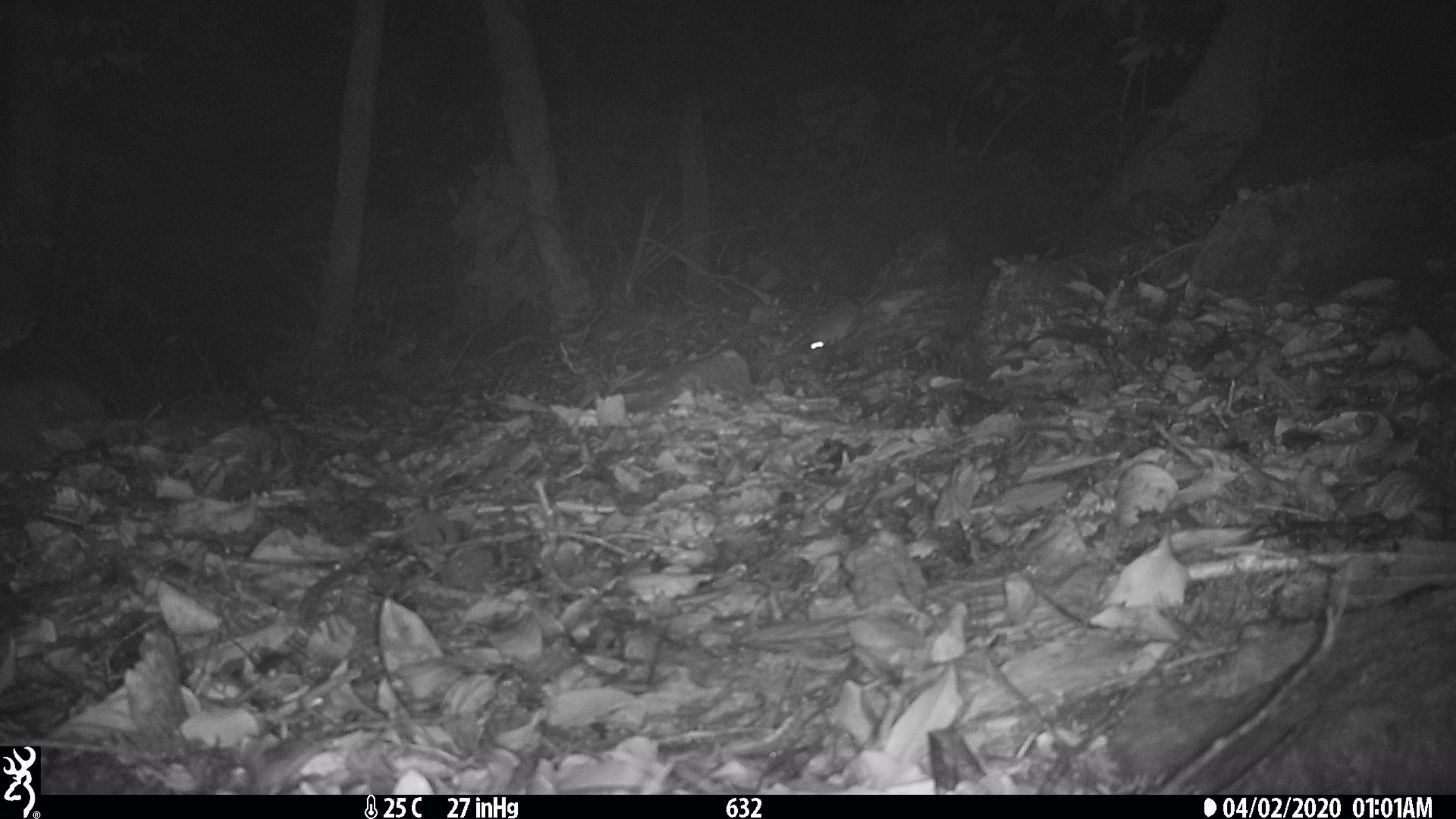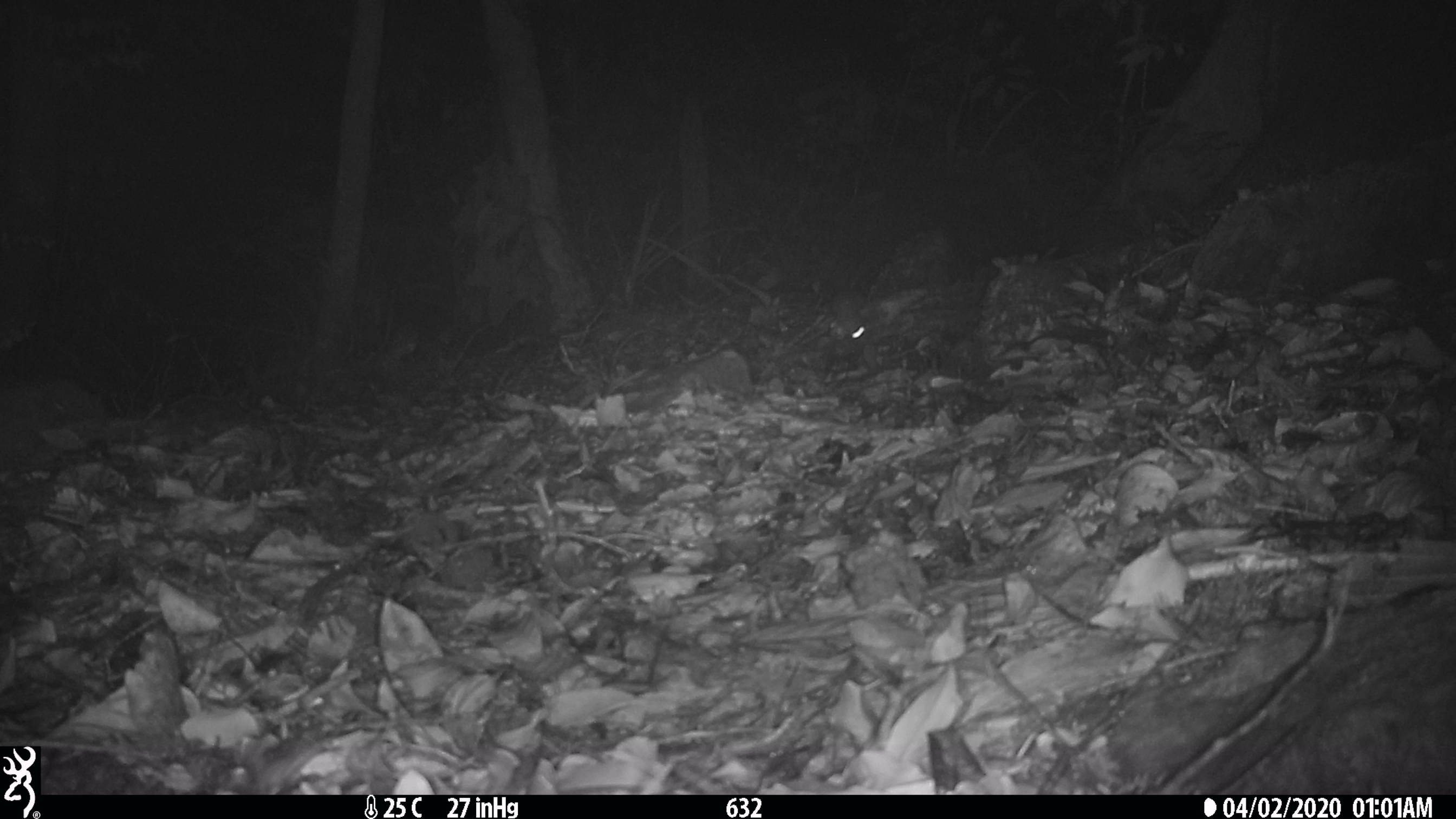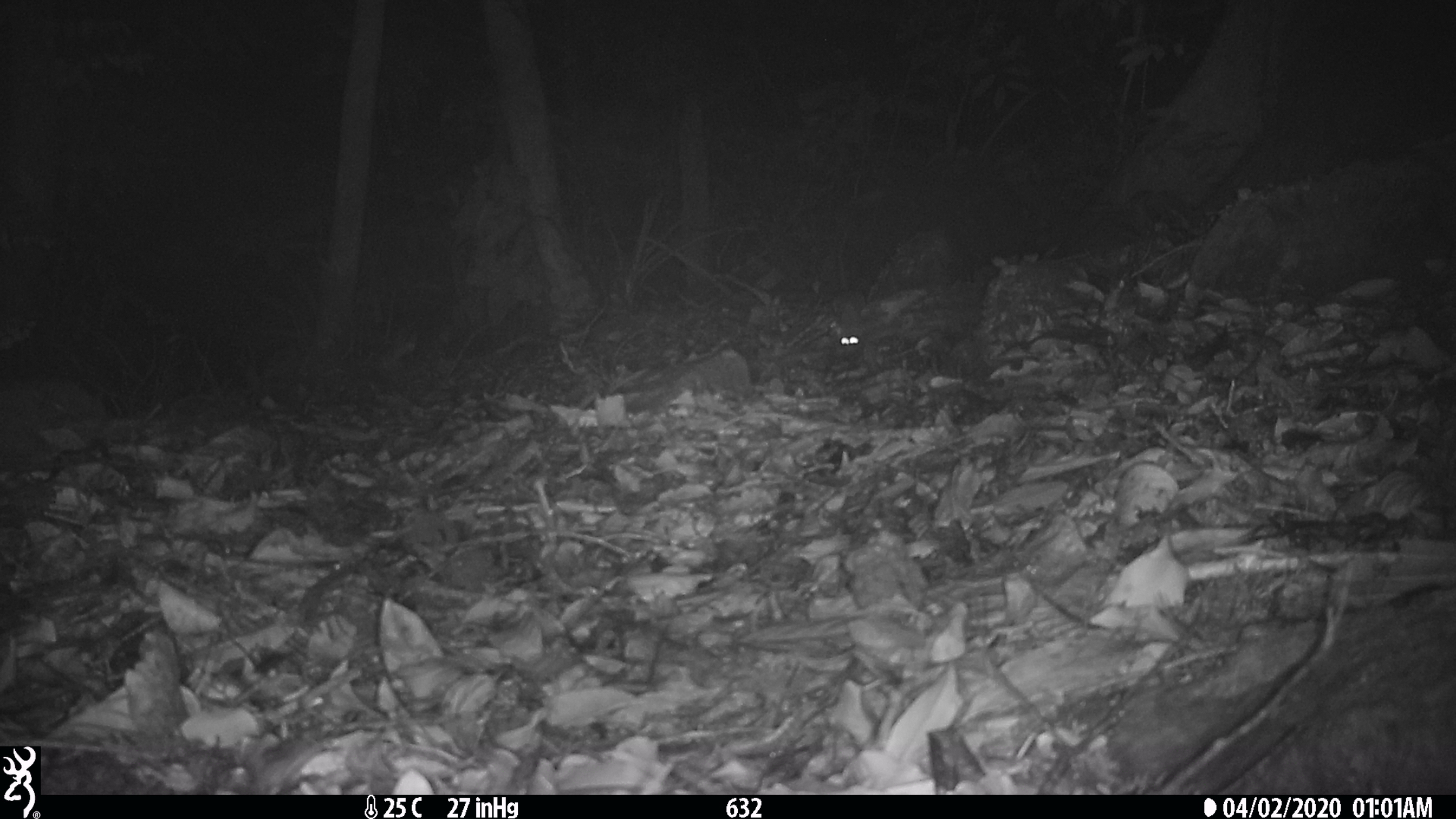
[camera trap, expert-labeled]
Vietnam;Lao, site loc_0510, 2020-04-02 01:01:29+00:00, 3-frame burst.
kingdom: Animalia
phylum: Chordata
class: Mammalia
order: Rodentia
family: Muridae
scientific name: Muridae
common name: old-world mice and rats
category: unidentified murid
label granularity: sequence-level